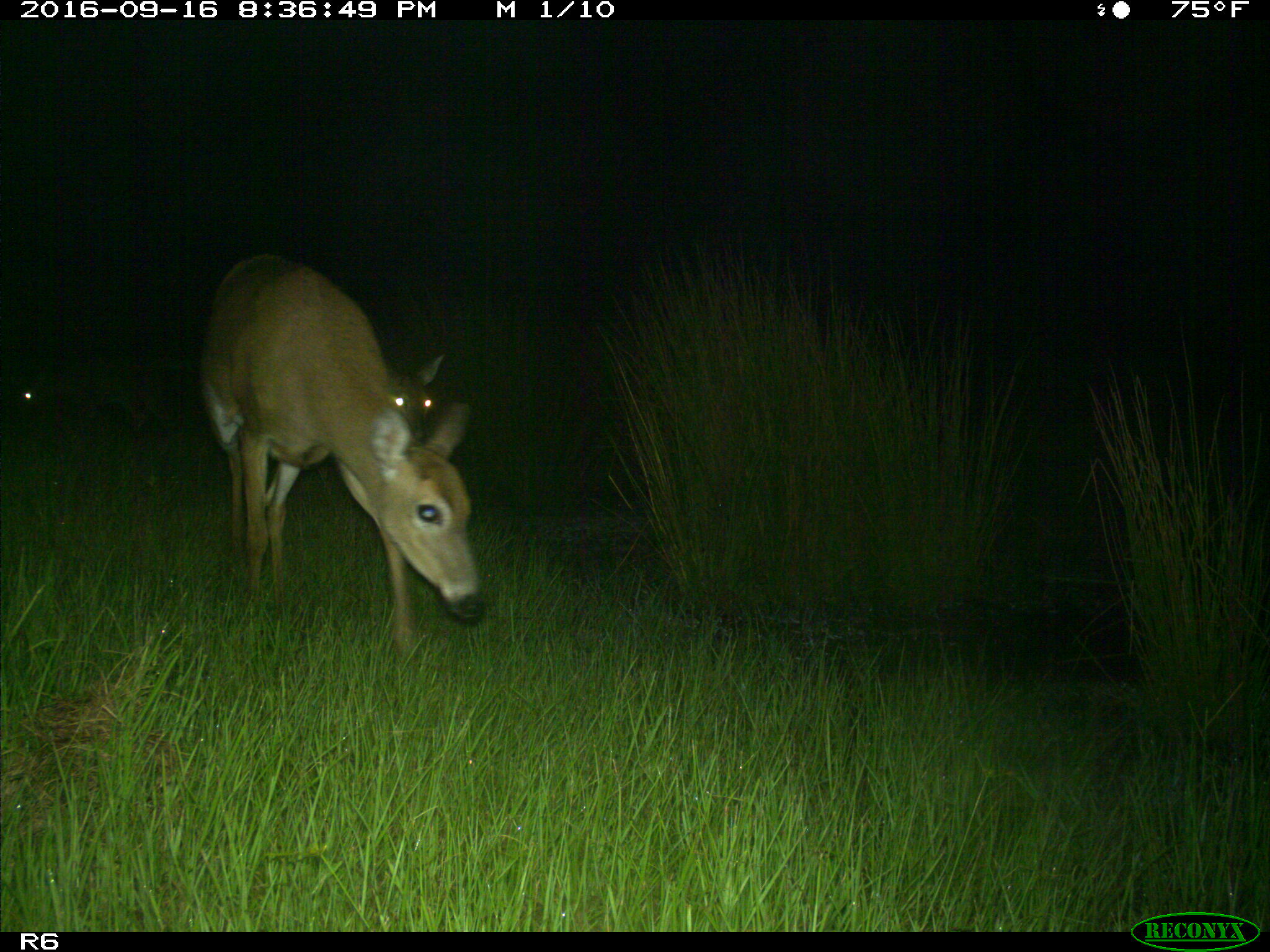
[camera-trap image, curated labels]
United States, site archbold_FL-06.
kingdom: Animalia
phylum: Chordata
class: Mammalia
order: Artiodactyla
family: Cervidae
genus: Odocoileus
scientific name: Odocoileus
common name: deer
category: unidentified deer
Unidentified deer (deer) (Odocoileus).